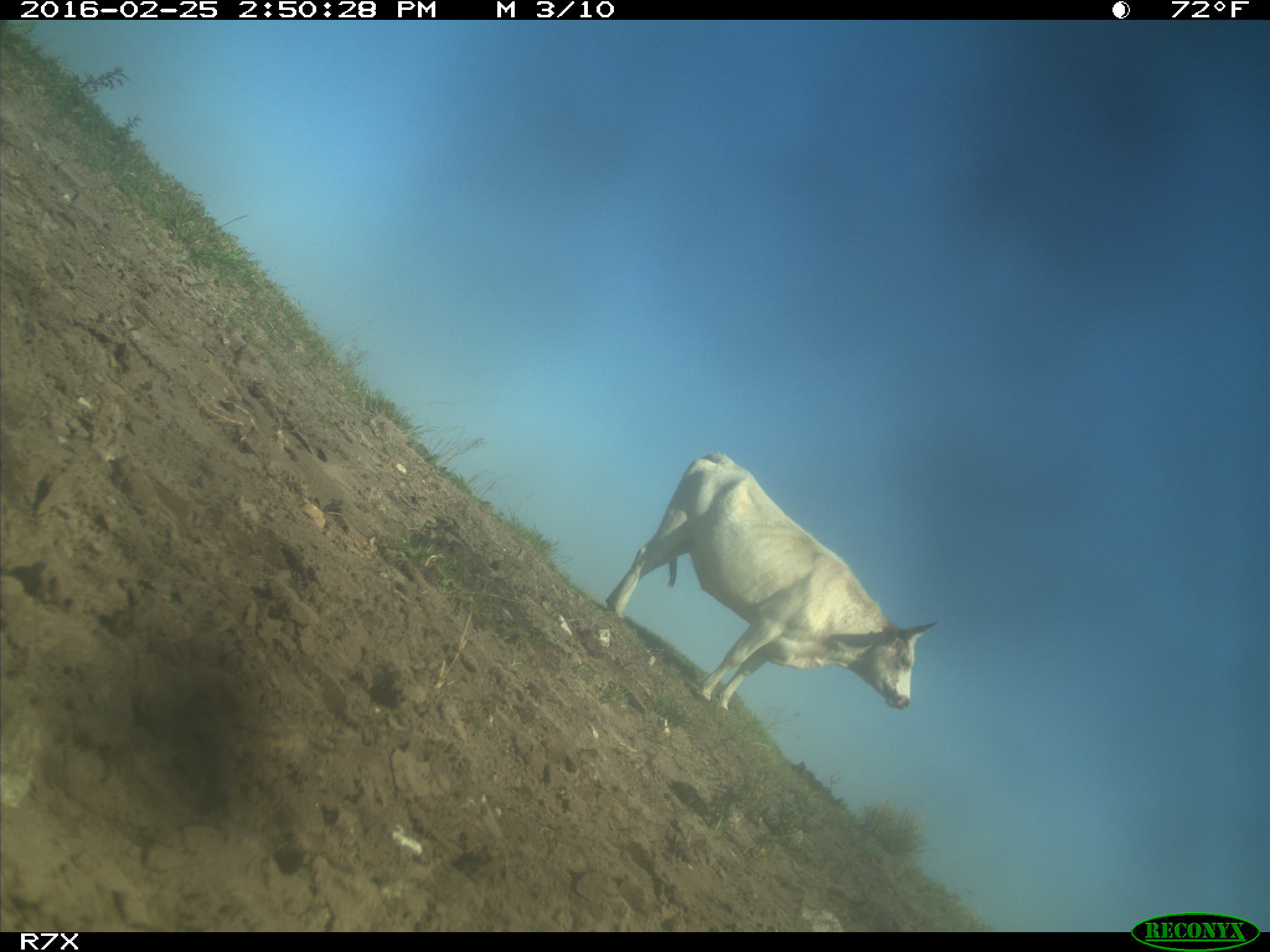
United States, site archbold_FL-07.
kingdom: Animalia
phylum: Chordata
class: Mammalia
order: Artiodactyla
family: Bovidae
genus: Bos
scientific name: Bos taurus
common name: domestic cow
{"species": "Bos taurus (domestic cow)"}